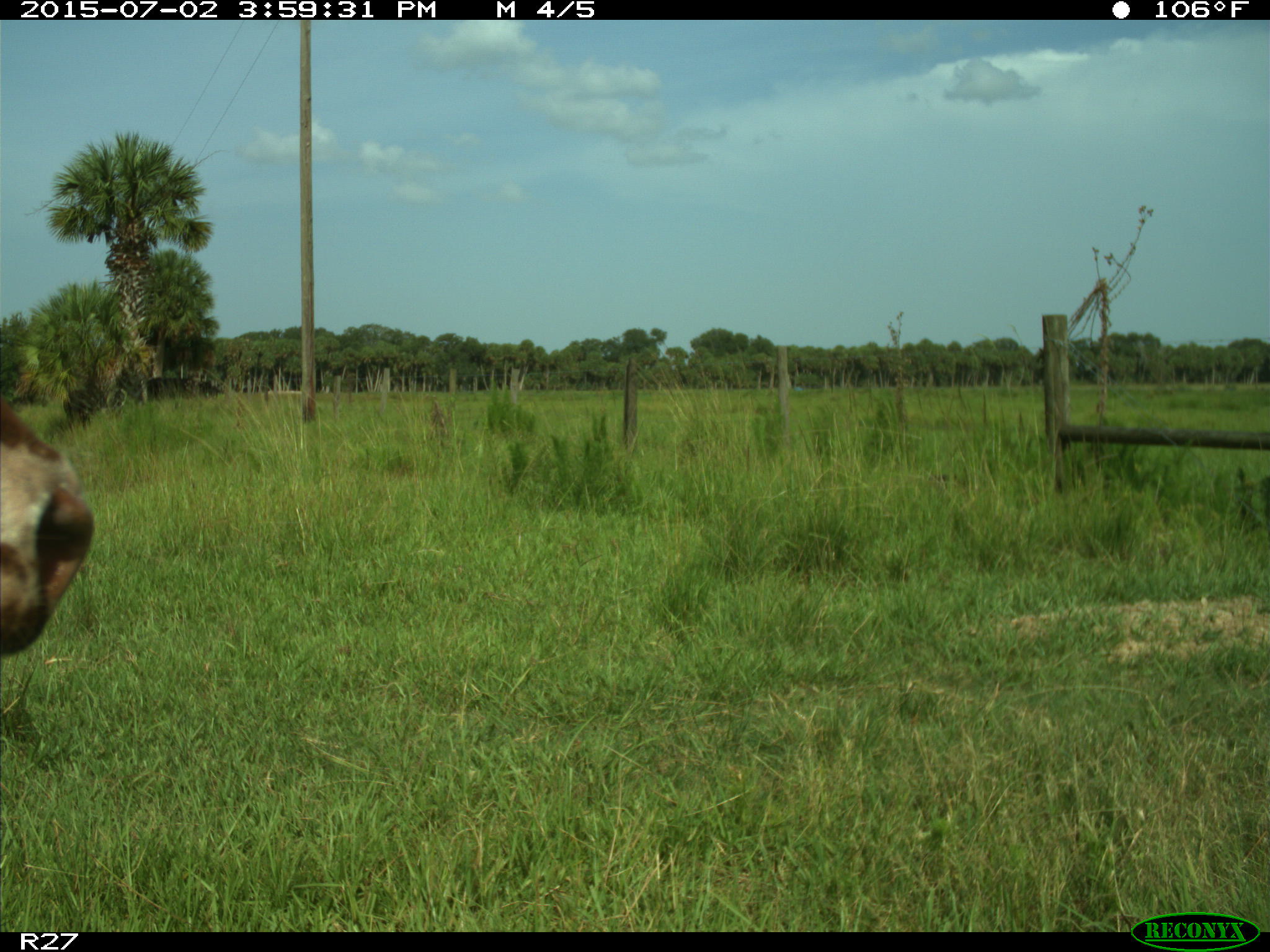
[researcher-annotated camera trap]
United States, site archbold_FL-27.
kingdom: Animalia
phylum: Chordata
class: Mammalia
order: Artiodactyla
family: Bovidae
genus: Bos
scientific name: Bos taurus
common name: domestic cow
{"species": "Bos taurus (domestic cow)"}